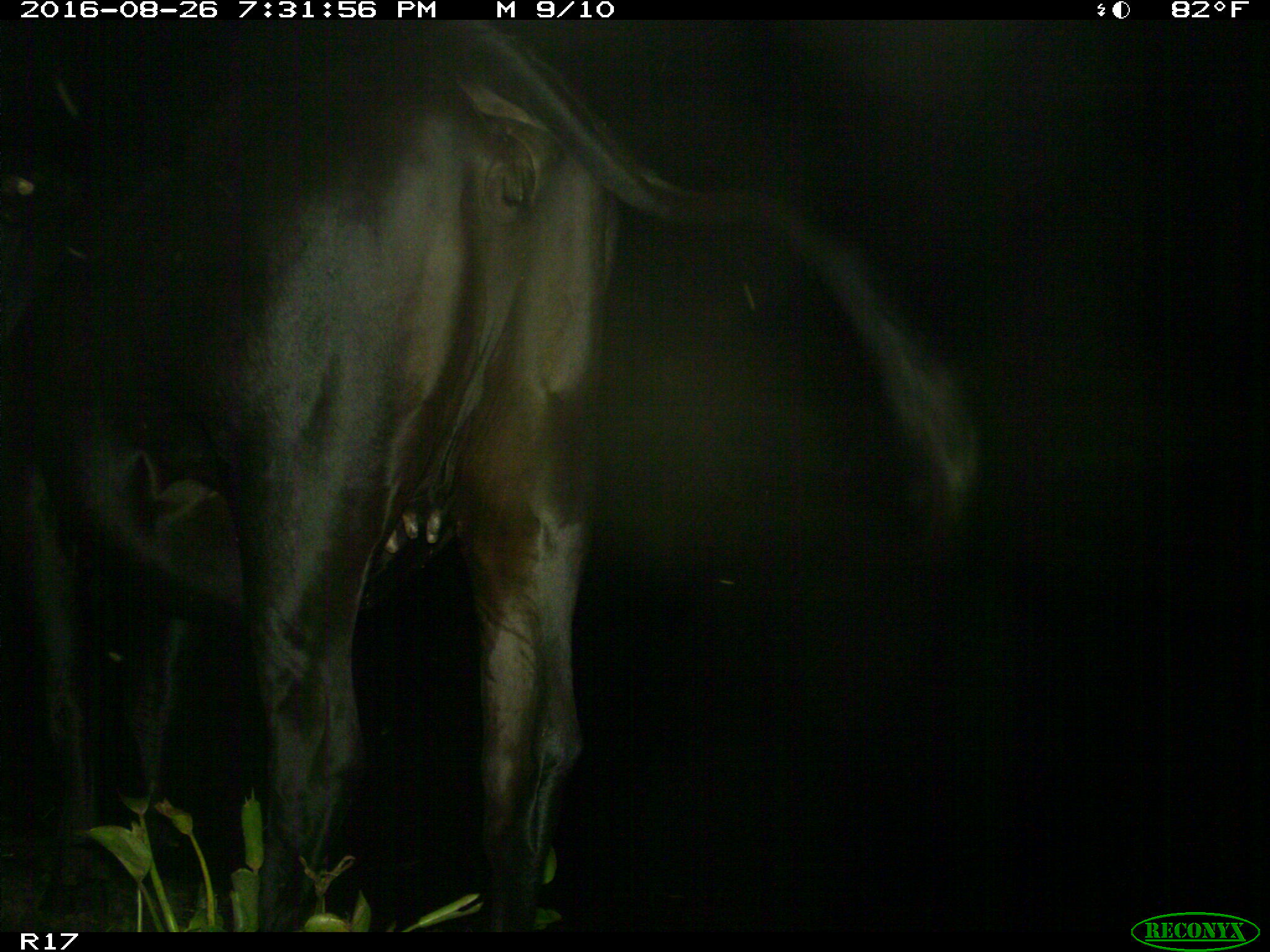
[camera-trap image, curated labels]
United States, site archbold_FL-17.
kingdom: Animalia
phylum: Chordata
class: Mammalia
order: Artiodactyla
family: Bovidae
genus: Bos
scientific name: Bos taurus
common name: domestic cow